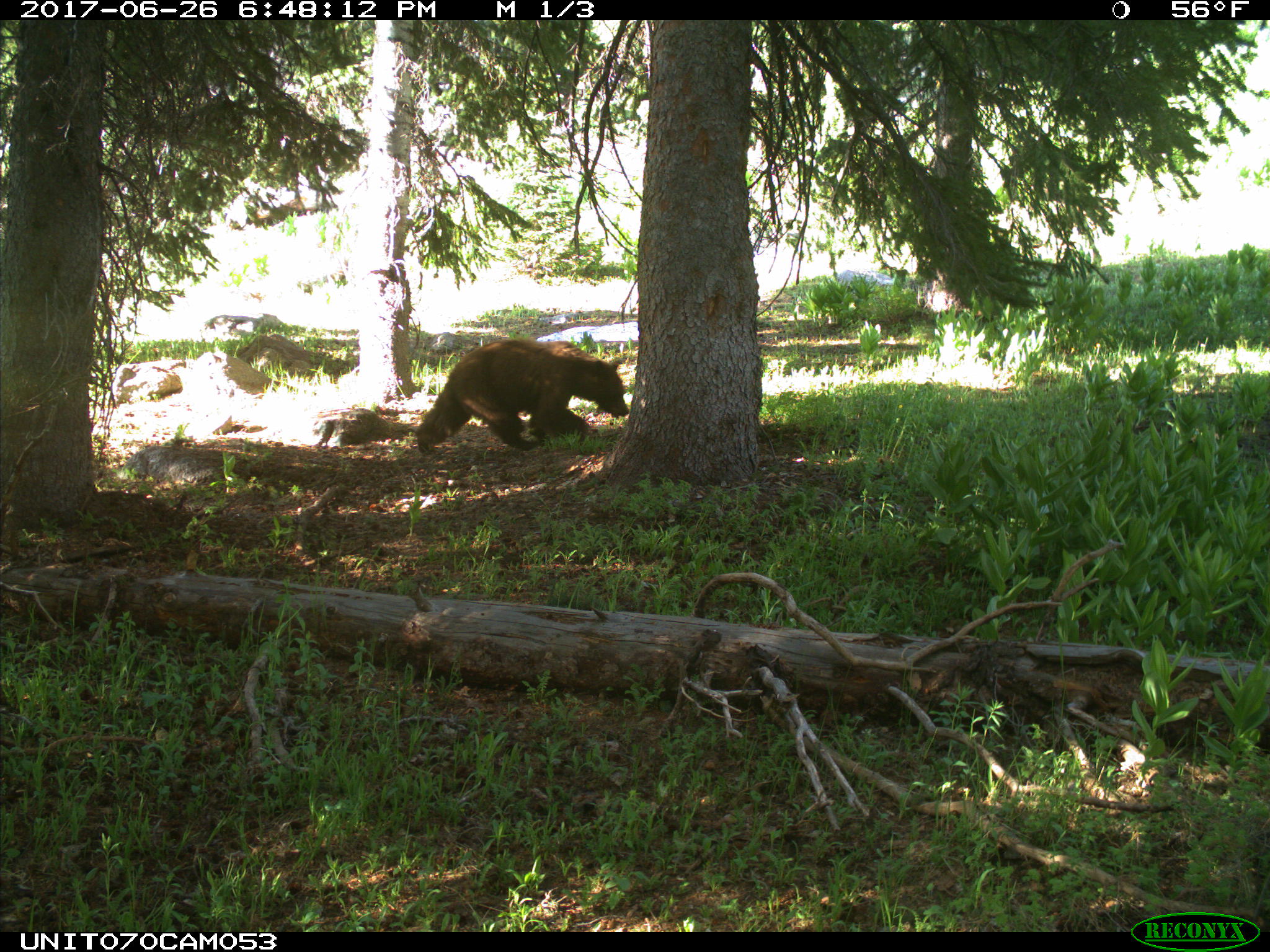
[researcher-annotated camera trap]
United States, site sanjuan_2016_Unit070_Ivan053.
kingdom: Animalia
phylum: Chordata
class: Mammalia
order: Carnivora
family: Ursidae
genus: Ursus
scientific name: Ursus americanus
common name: american black bear